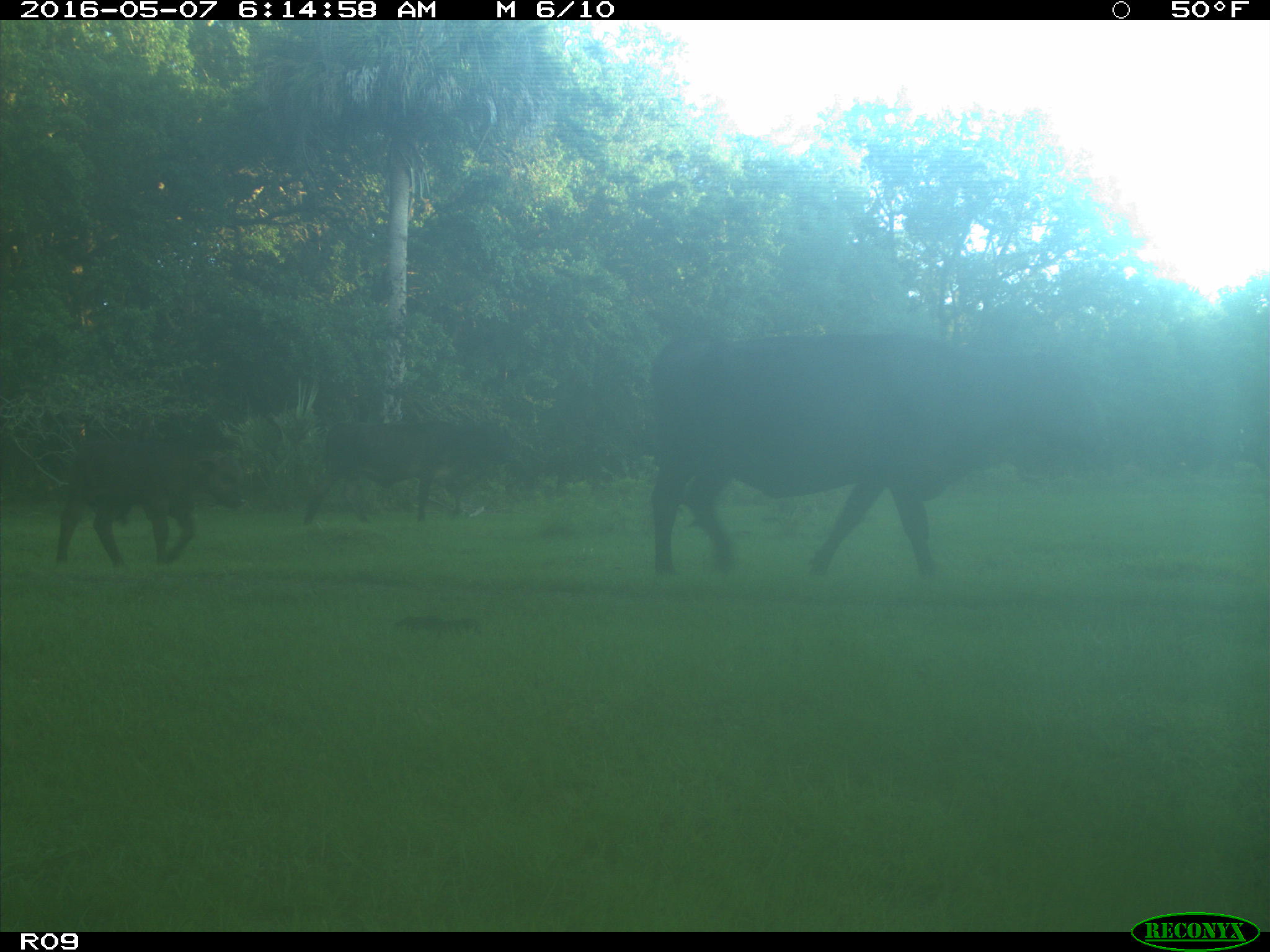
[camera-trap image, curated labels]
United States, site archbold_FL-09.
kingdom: Animalia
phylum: Chordata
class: Mammalia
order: Artiodactyla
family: Bovidae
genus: Bos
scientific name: Bos taurus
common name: domestic cow